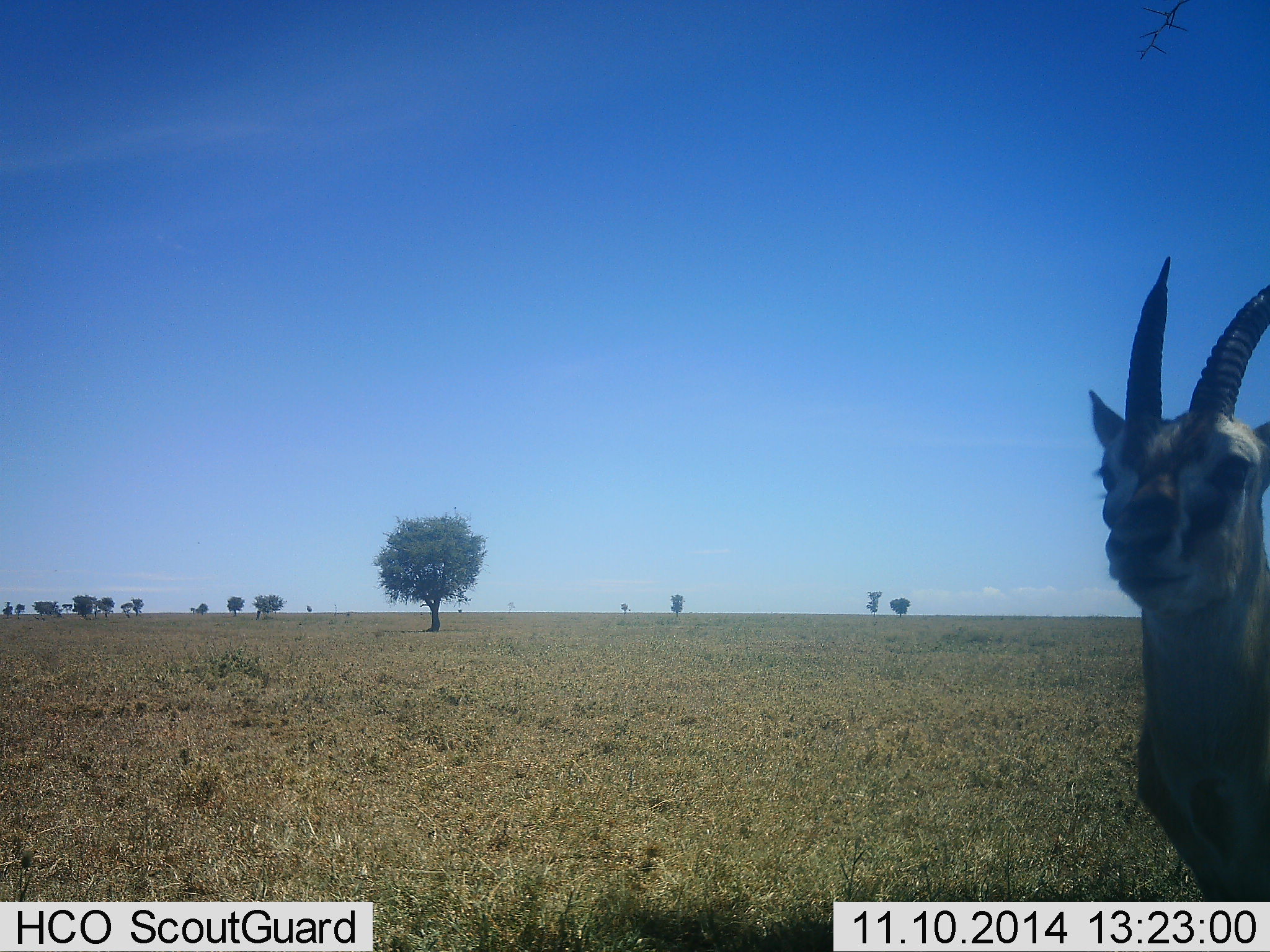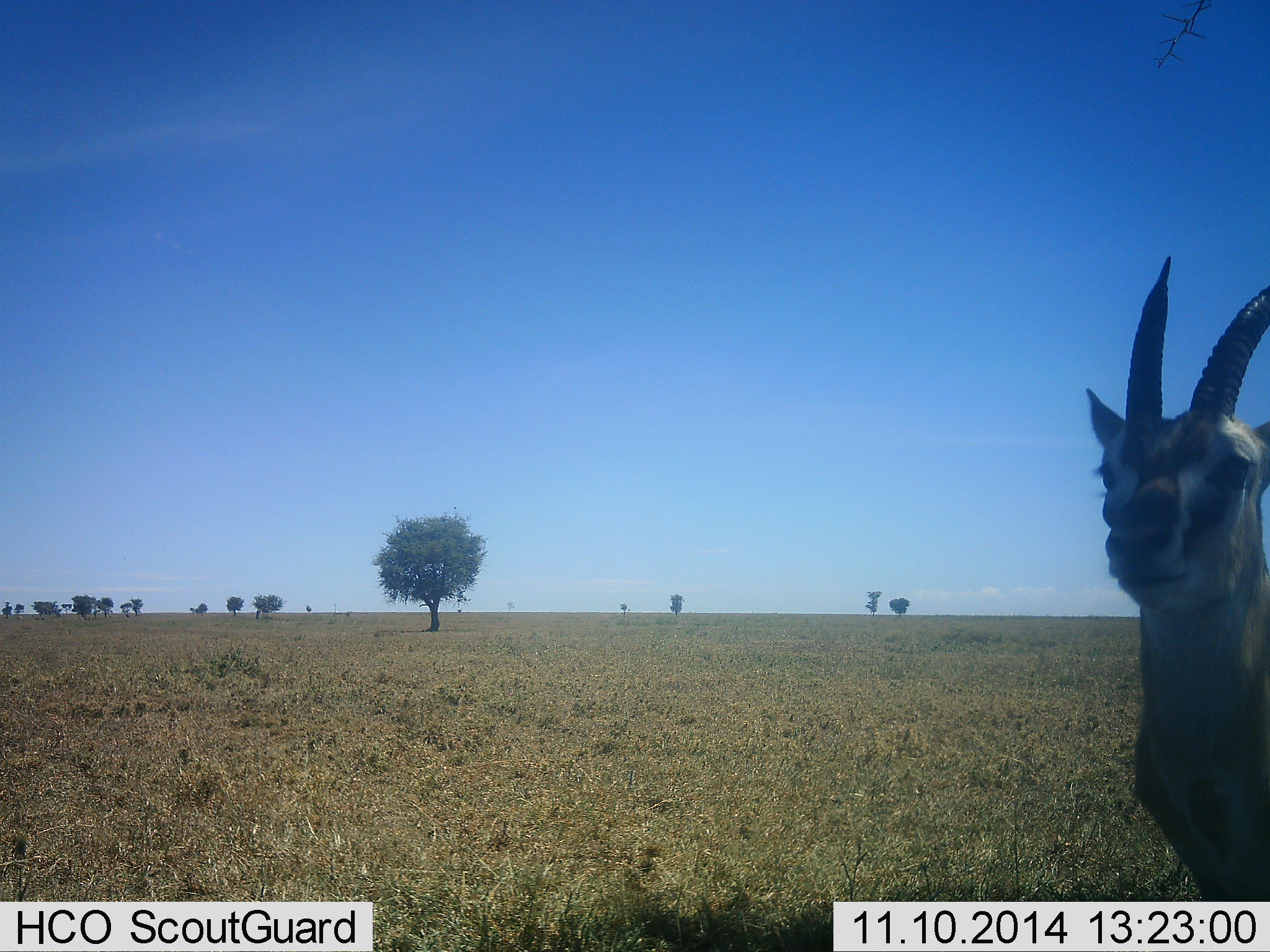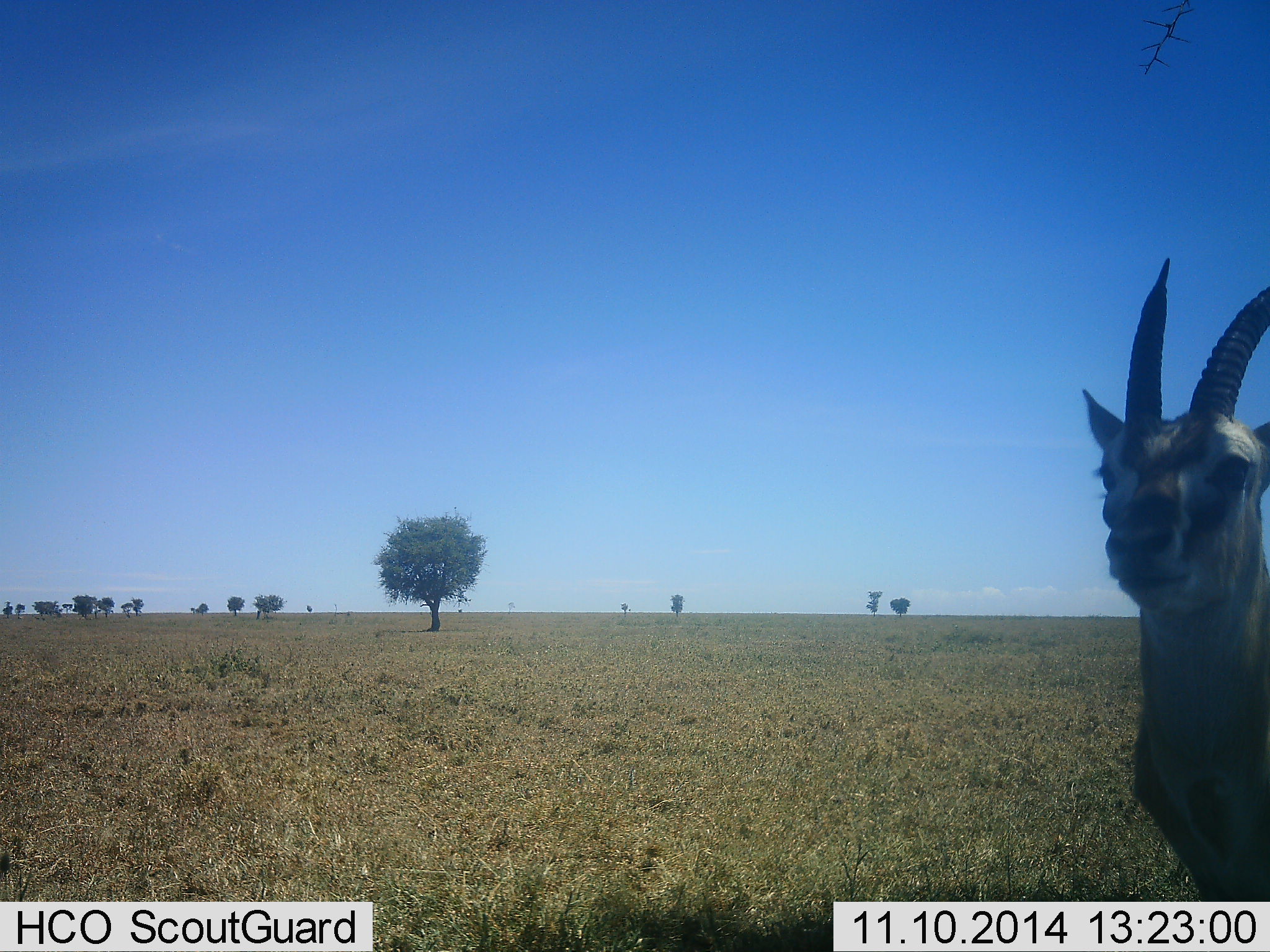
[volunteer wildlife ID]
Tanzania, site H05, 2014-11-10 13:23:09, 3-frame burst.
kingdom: Animalia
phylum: Chordata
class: Mammalia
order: Artiodactyla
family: Bovidae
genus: Eudorcas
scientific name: Eudorcas thomsonii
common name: thomson's gazelle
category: gazellethomsons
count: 1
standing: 100%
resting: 0%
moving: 0%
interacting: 0%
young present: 0%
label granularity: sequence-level